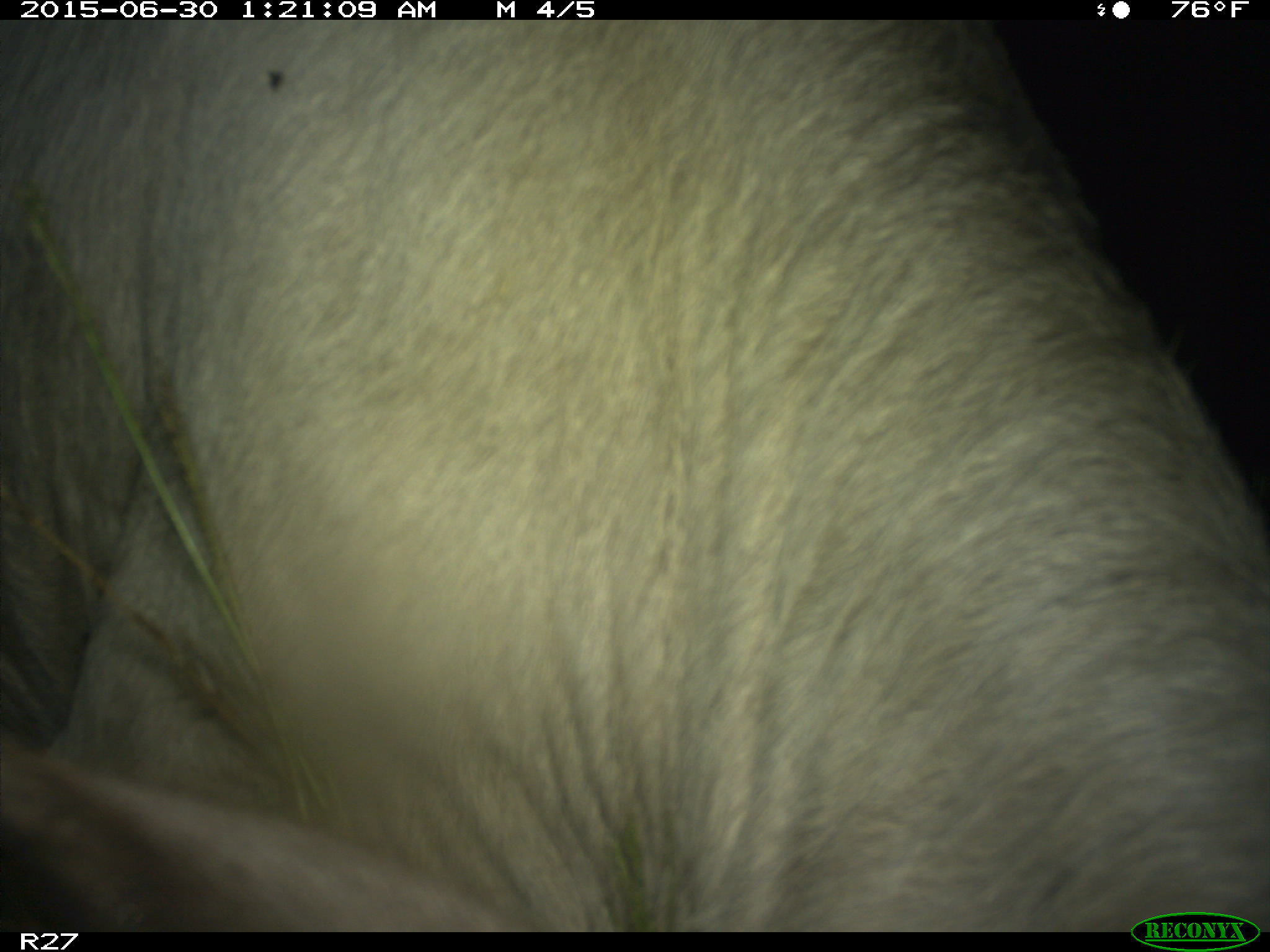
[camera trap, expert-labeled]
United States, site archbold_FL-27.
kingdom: Animalia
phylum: Chordata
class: Mammalia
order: Artiodactyla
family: Bovidae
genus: Bos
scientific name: Bos taurus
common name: domestic cow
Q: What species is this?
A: Bos taurus (domestic cow).